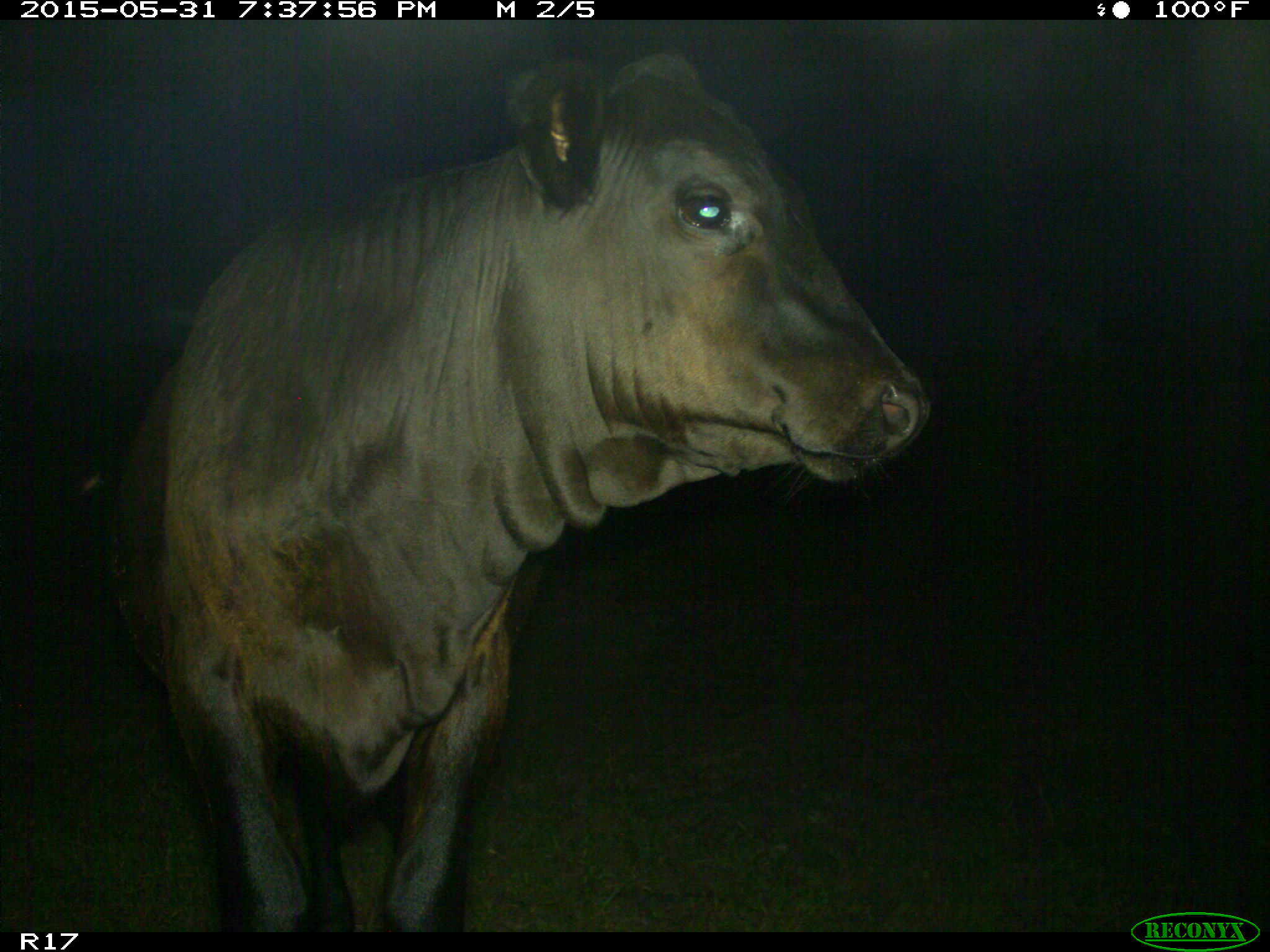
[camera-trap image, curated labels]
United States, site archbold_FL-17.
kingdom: Animalia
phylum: Chordata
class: Mammalia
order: Artiodactyla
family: Bovidae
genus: Bos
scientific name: Bos taurus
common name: domestic cow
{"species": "Bos taurus (domestic cow)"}